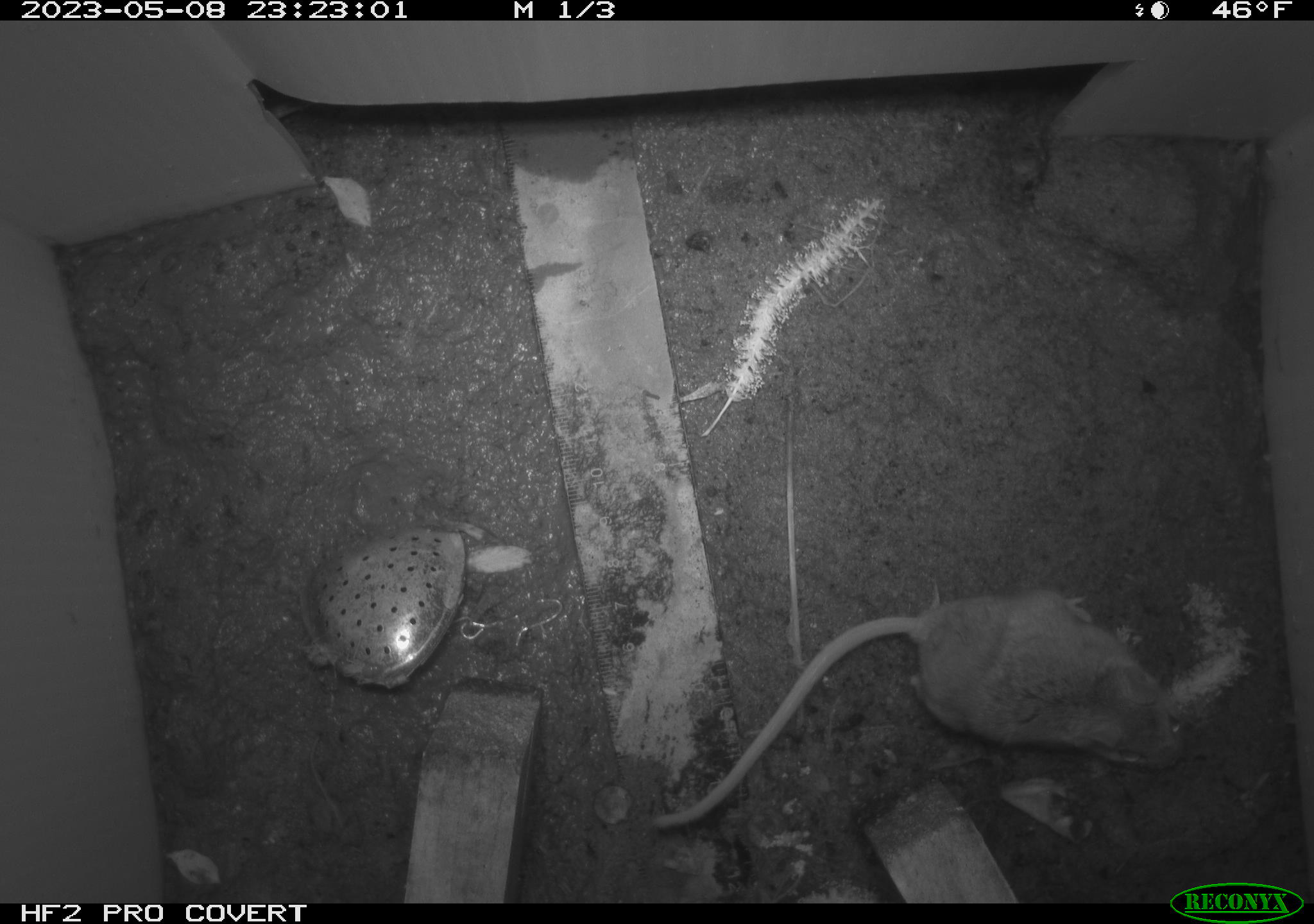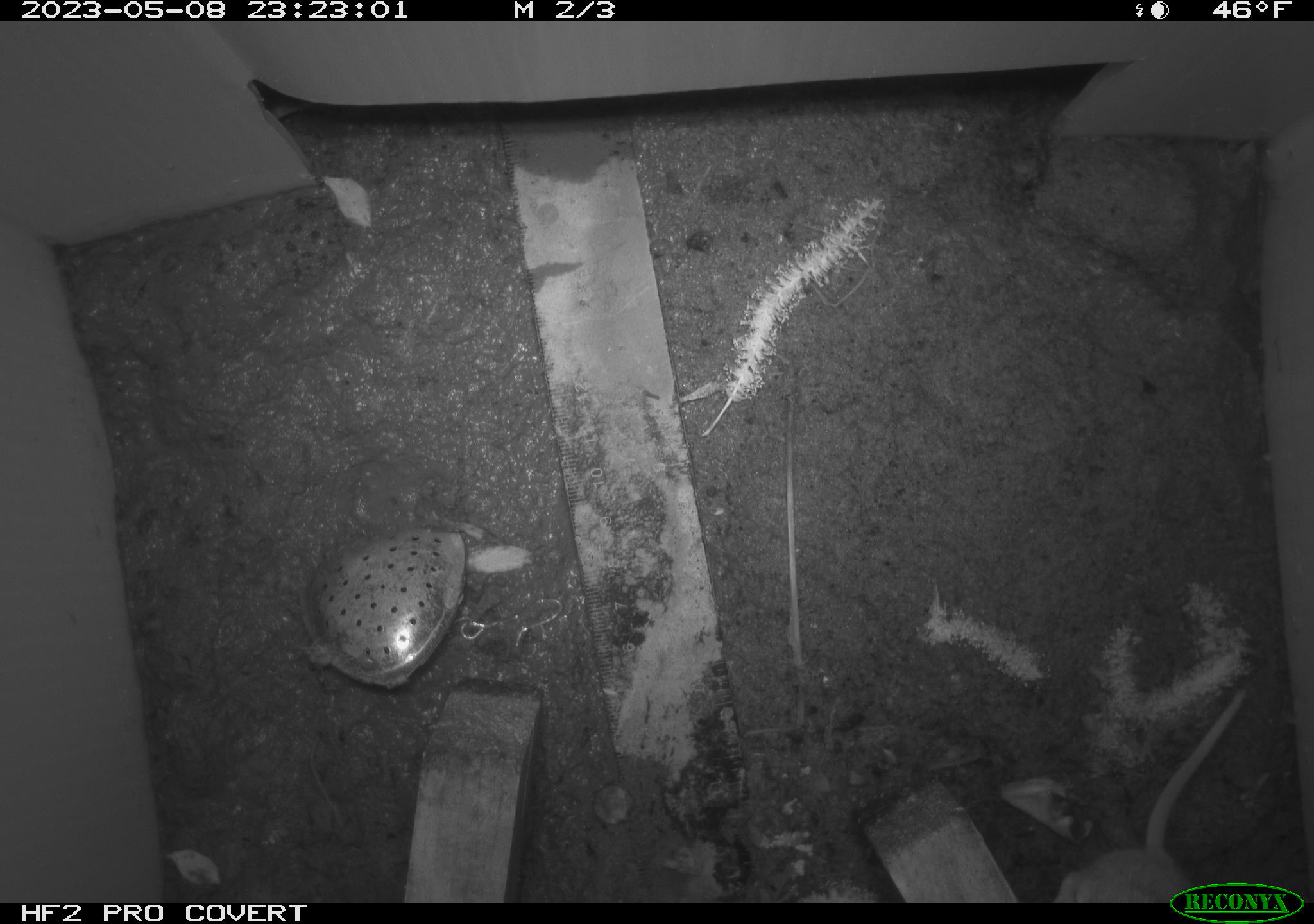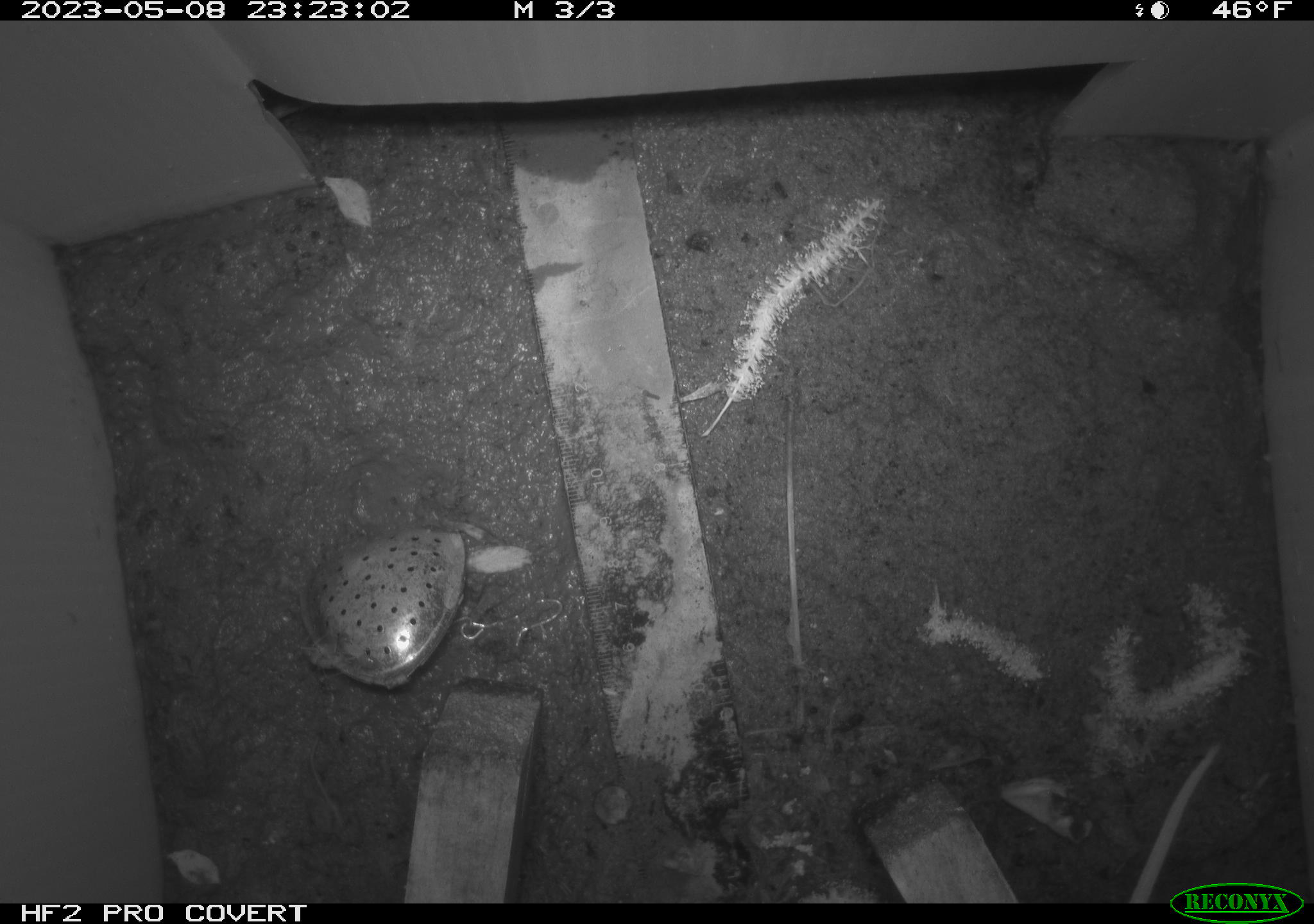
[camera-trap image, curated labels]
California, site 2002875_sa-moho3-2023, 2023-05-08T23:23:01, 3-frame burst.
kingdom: Animalia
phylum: Chordata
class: Mammalia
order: Rodentia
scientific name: Rodentia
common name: mouse species